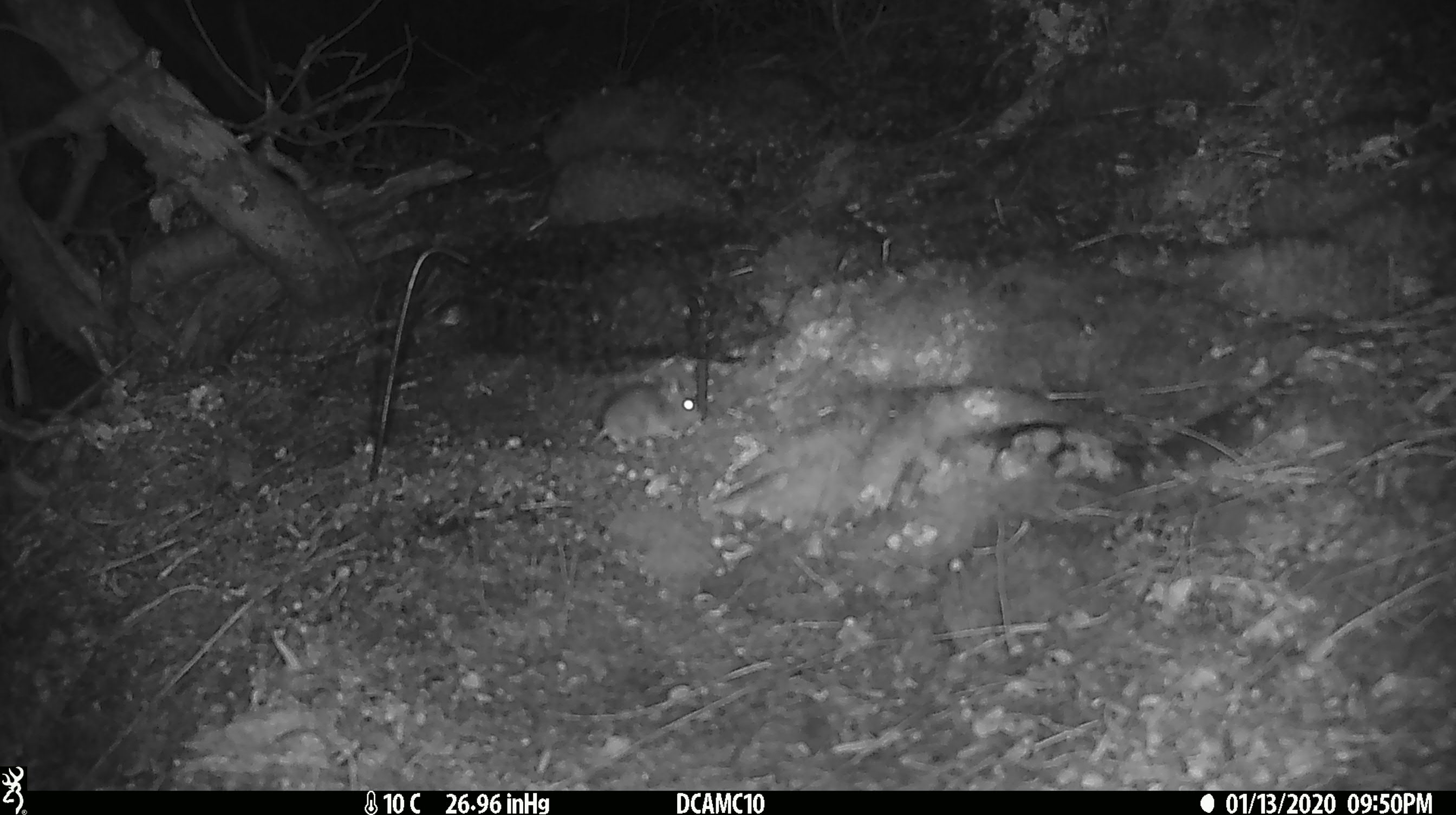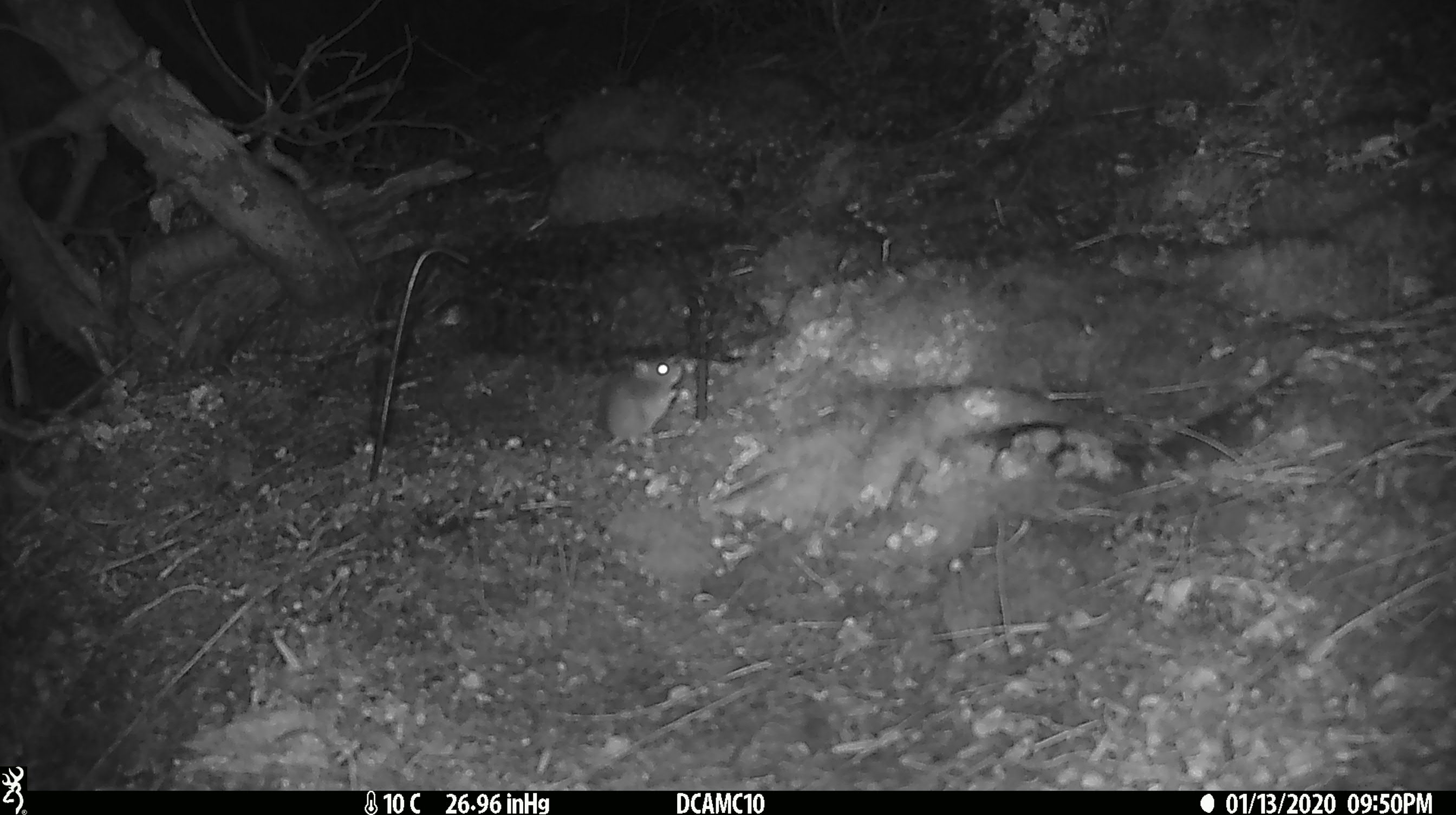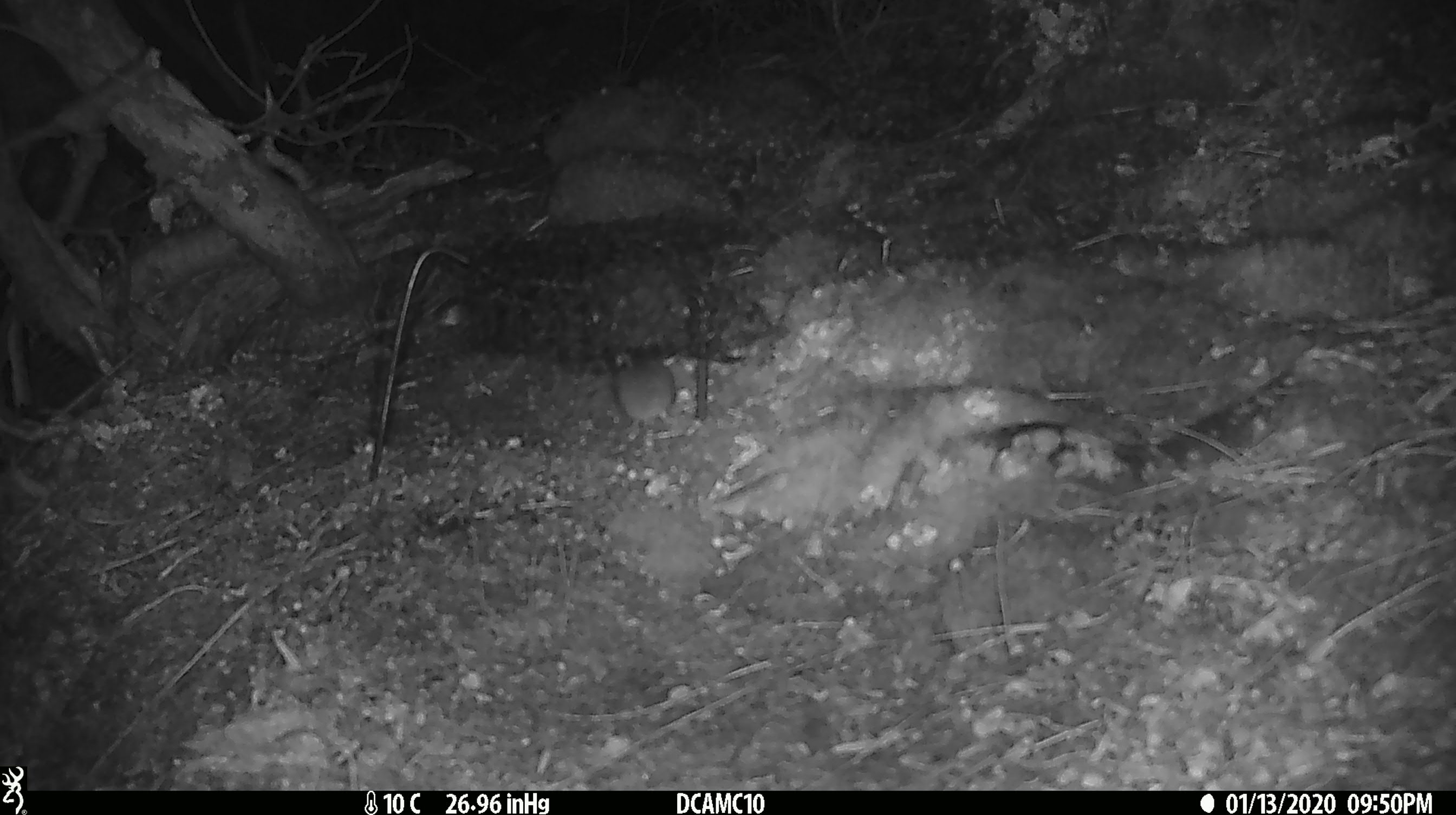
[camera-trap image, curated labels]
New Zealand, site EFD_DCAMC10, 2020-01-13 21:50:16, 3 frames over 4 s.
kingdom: Animalia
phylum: Chordata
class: Mammalia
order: Rodentia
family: Muridae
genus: Mus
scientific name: Mus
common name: mouse